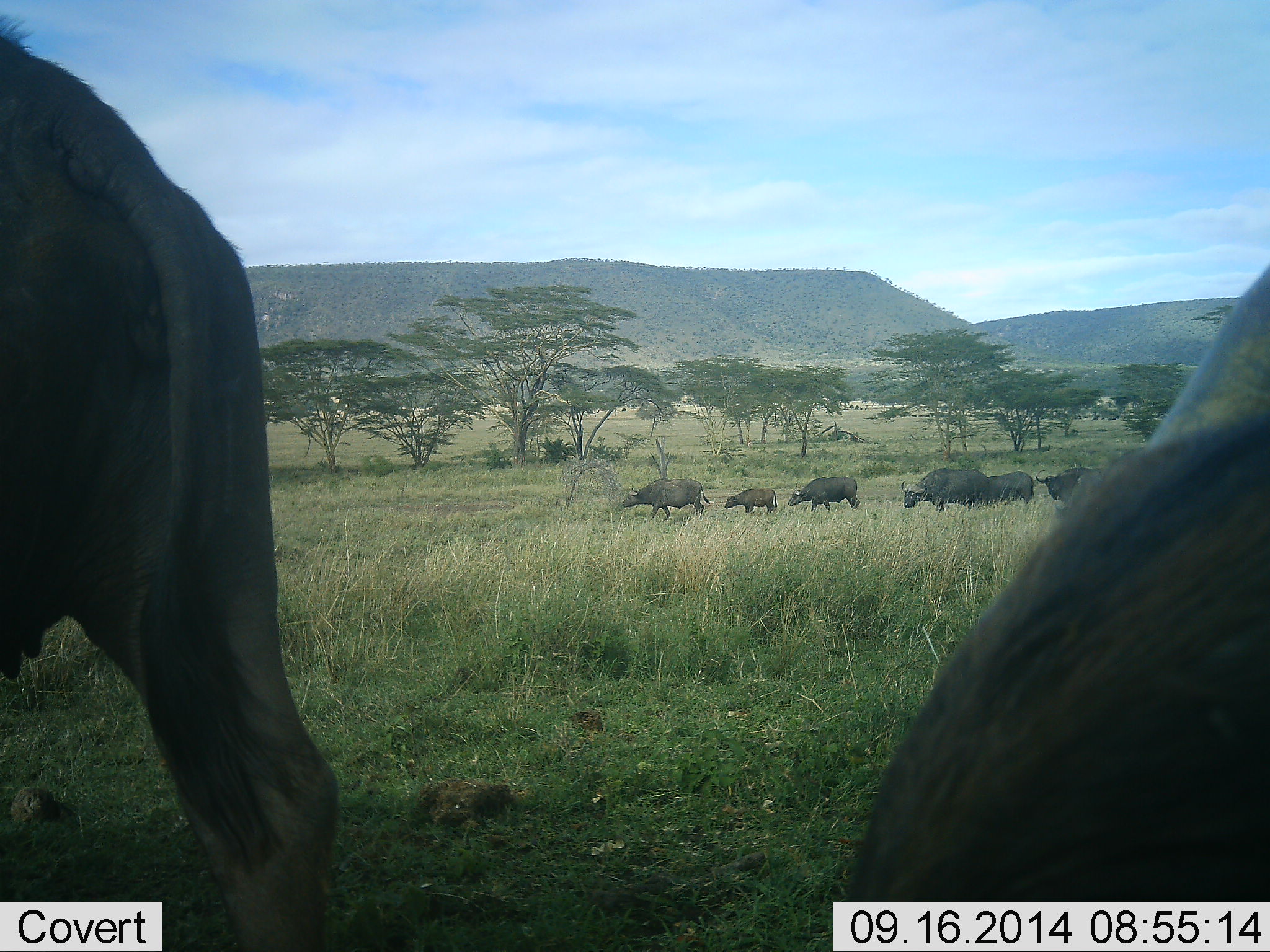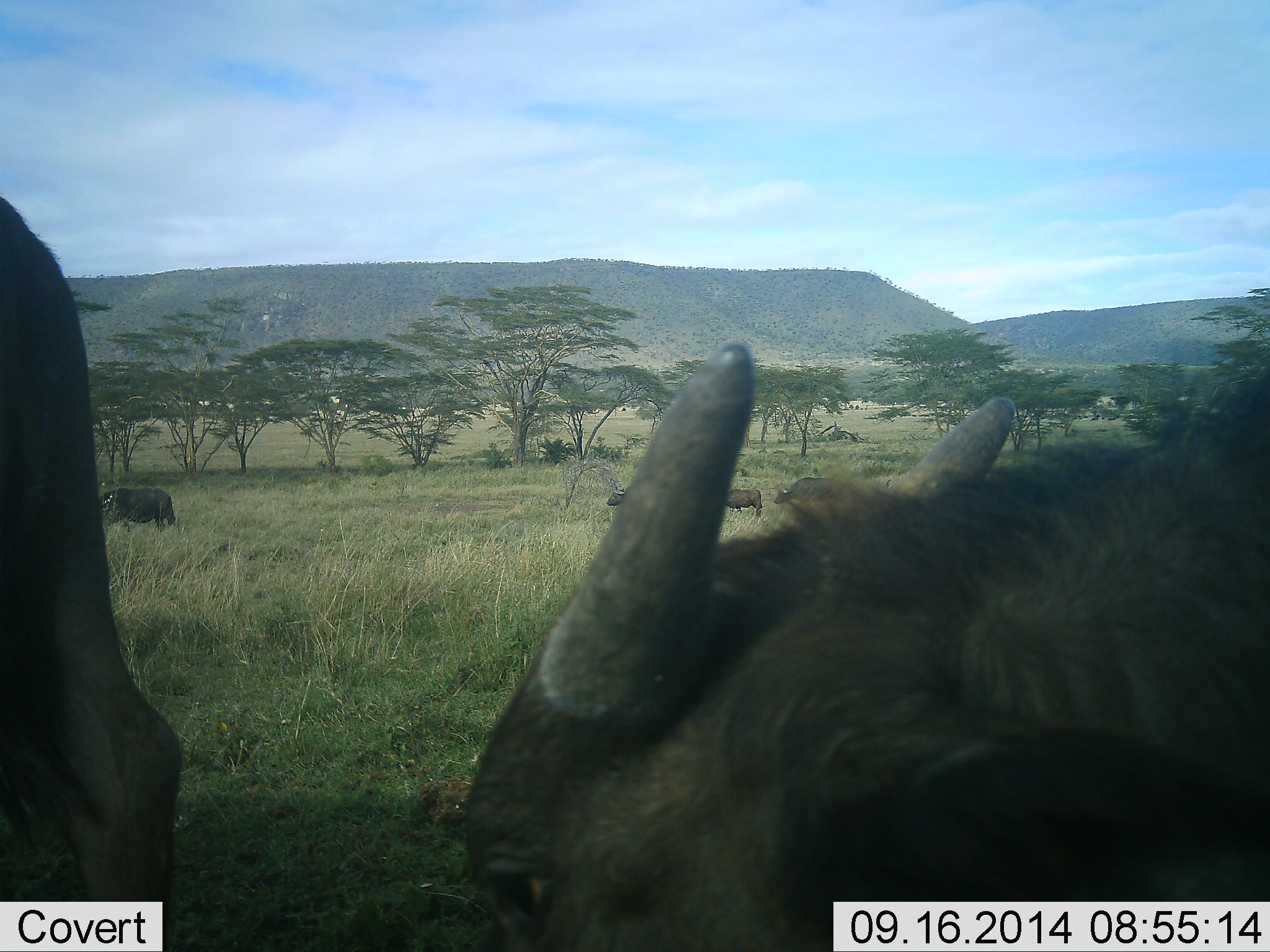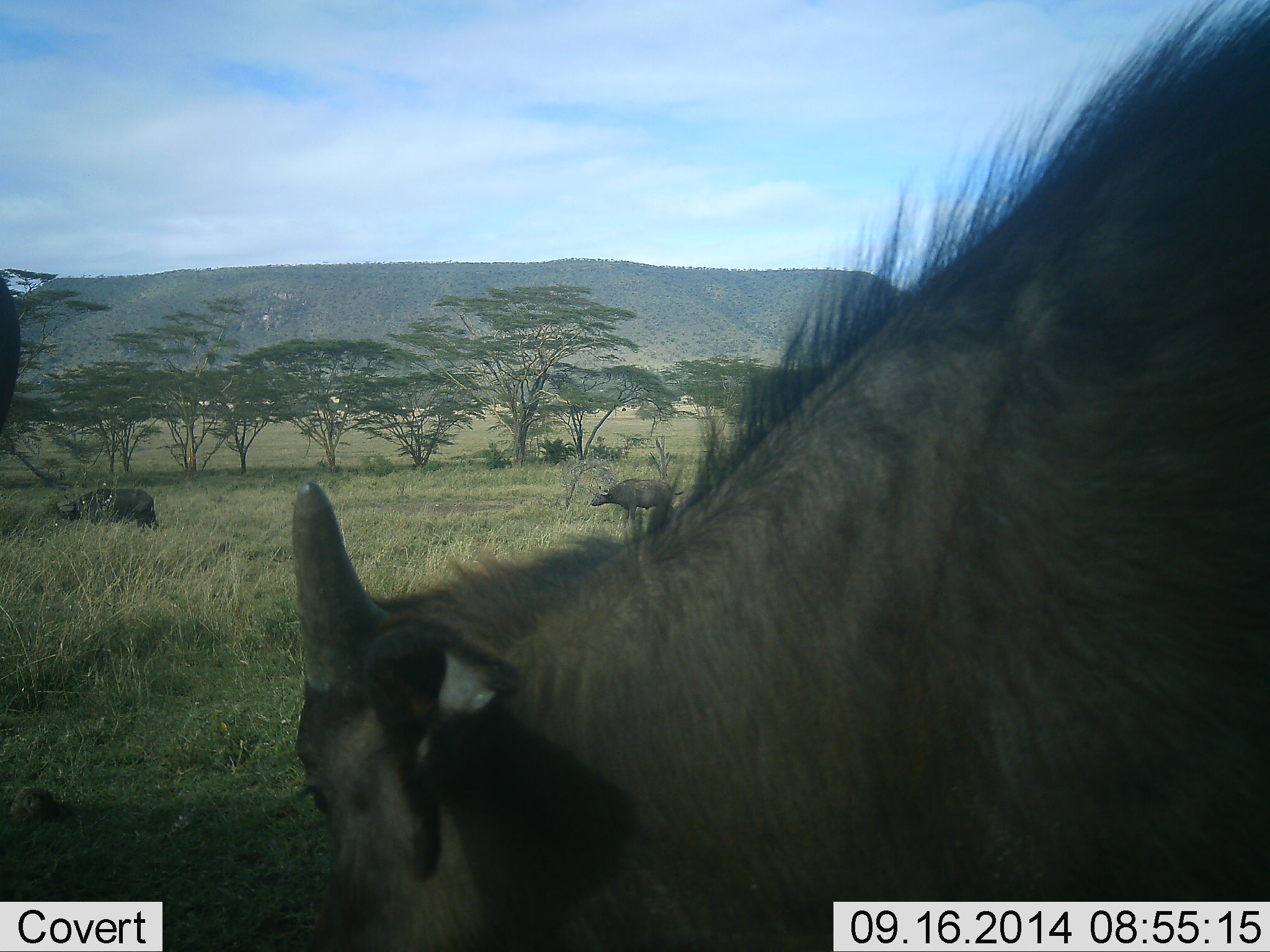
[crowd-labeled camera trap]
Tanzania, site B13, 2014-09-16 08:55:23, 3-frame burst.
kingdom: Animalia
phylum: Chordata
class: Mammalia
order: Artiodactyla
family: Bovidae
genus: Syncerus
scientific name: Syncerus caffer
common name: cape buffalo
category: buffalo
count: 9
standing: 40%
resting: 0%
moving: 80%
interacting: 0%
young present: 50%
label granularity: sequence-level